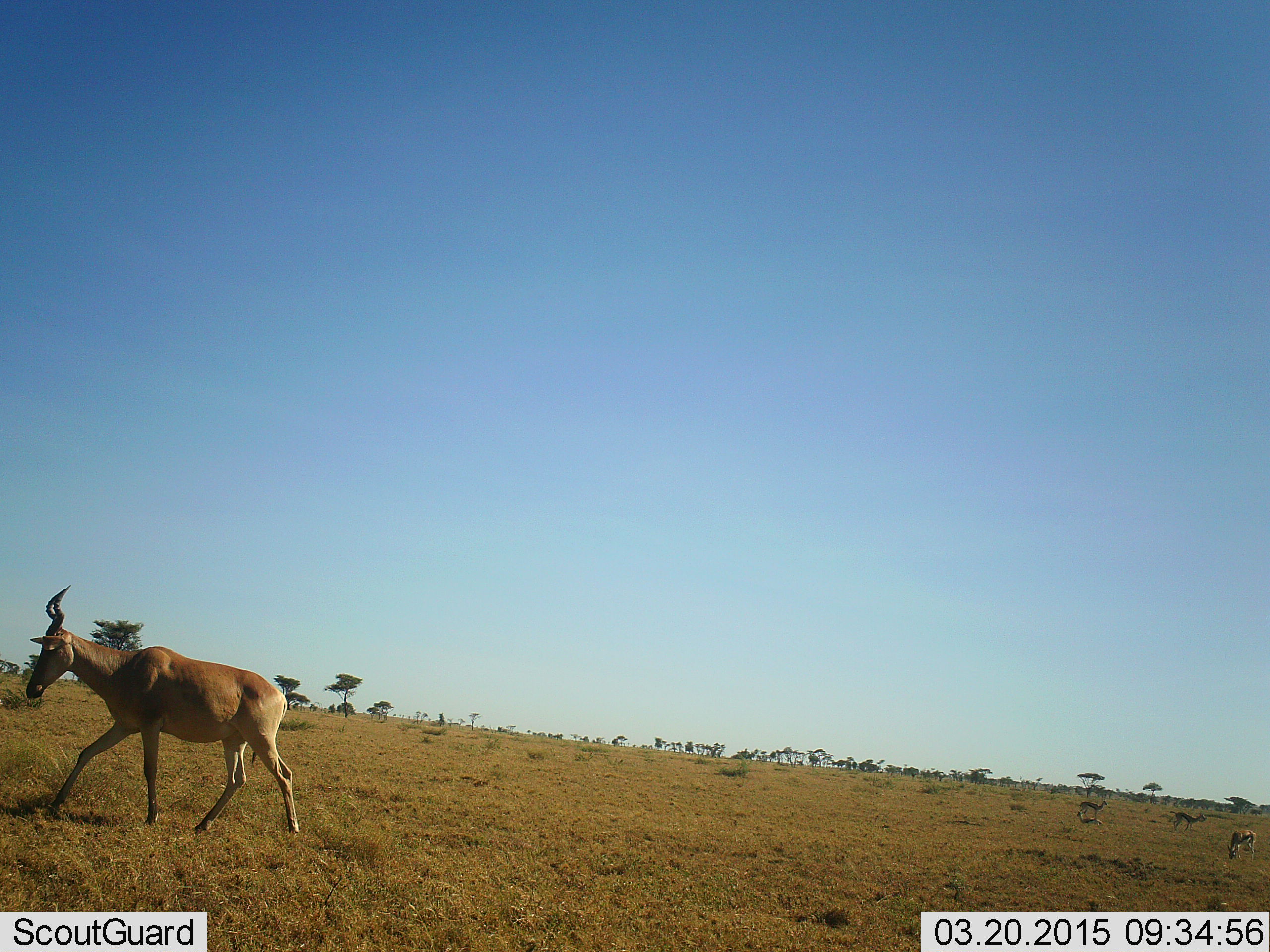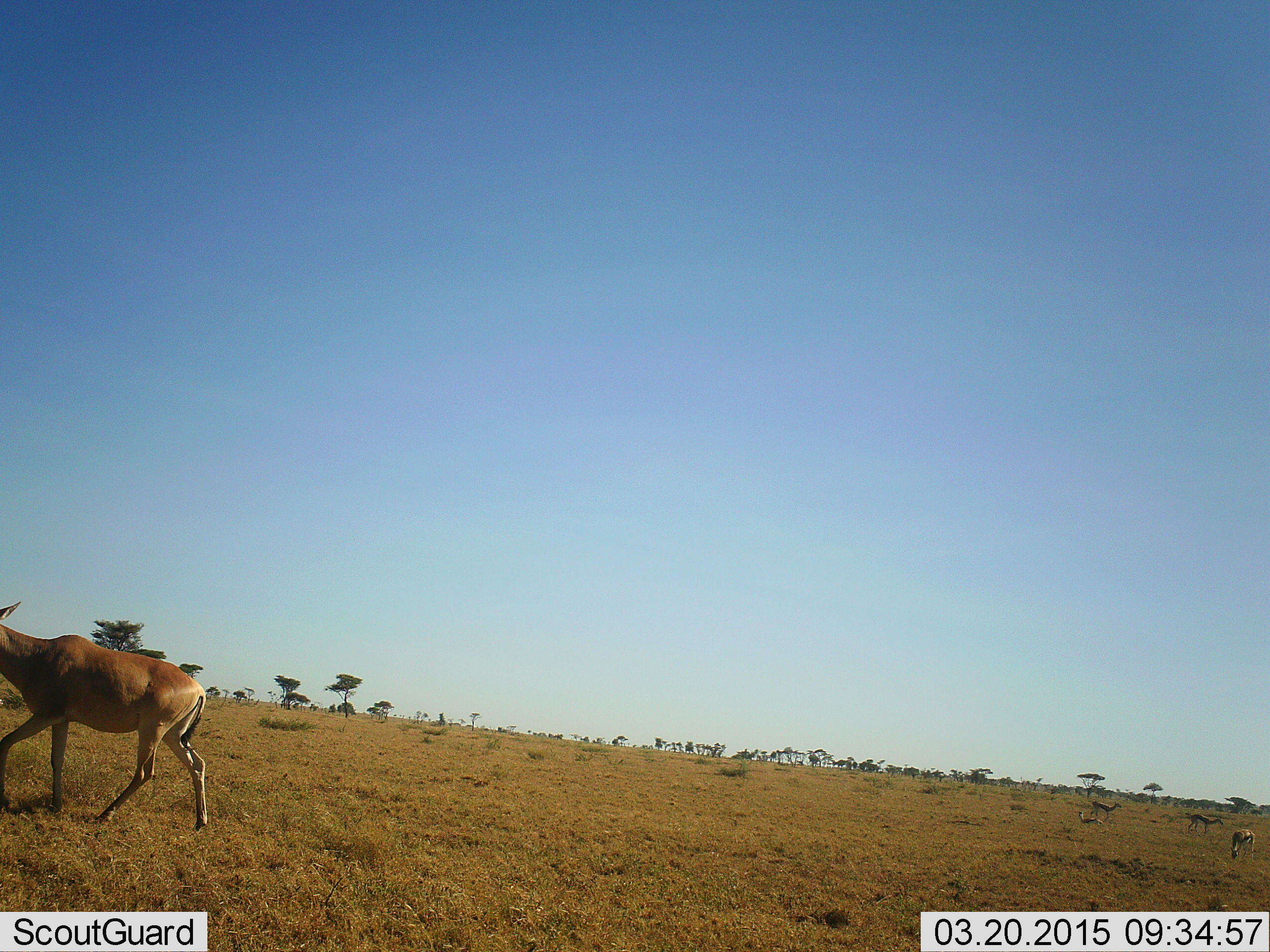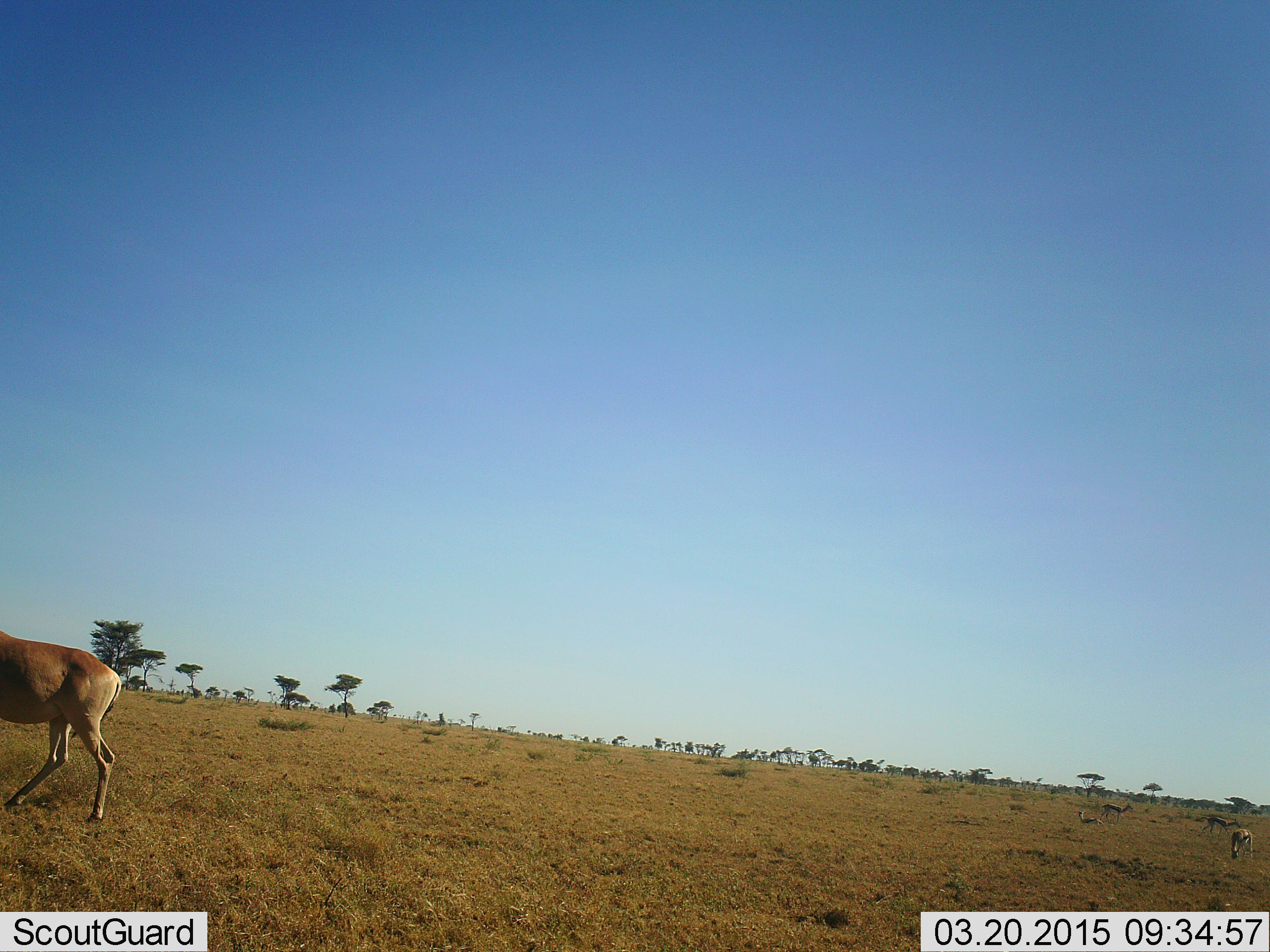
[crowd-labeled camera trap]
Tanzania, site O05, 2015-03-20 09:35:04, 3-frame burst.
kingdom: Animalia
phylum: Chordata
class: Mammalia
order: Artiodactyla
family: Bovidae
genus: Alcelaphus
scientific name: Alcelaphus buselaphus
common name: hartebeest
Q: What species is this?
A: Hartebeest (Alcelaphus buselaphus).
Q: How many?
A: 1.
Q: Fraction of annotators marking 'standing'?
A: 6%.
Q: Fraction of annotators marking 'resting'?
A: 0%.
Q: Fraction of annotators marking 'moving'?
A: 100%.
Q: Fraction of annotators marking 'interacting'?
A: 0%.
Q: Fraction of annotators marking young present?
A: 0%.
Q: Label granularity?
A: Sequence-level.